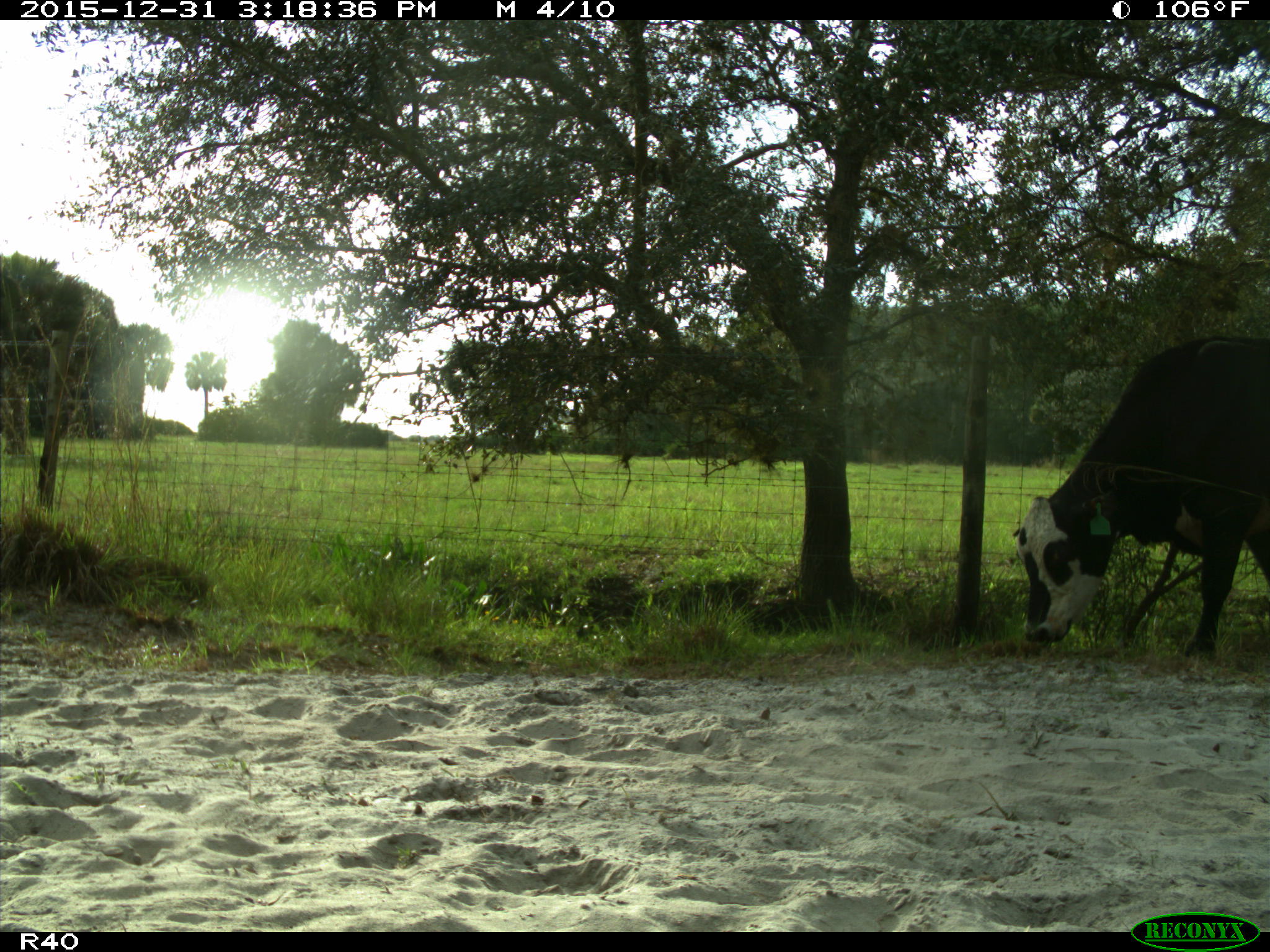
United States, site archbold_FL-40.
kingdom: Animalia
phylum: Chordata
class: Mammalia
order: Artiodactyla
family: Bovidae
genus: Bos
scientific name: Bos taurus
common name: domestic cow